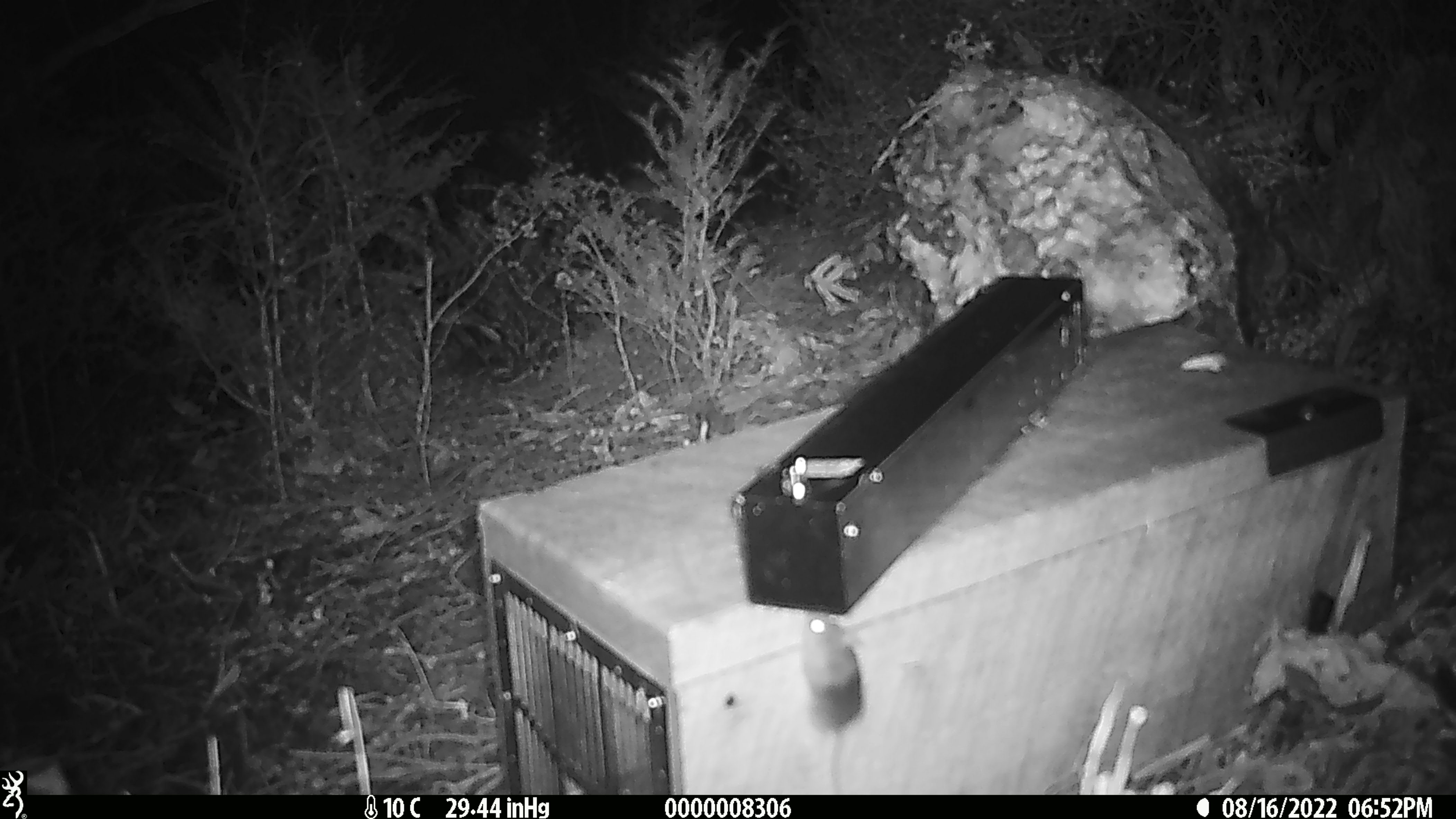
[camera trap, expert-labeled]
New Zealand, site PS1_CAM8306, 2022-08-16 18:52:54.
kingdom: Animalia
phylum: Chordata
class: Mammalia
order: Rodentia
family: Muridae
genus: Mus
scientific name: Mus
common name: mouse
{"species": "mouse (Mus)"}